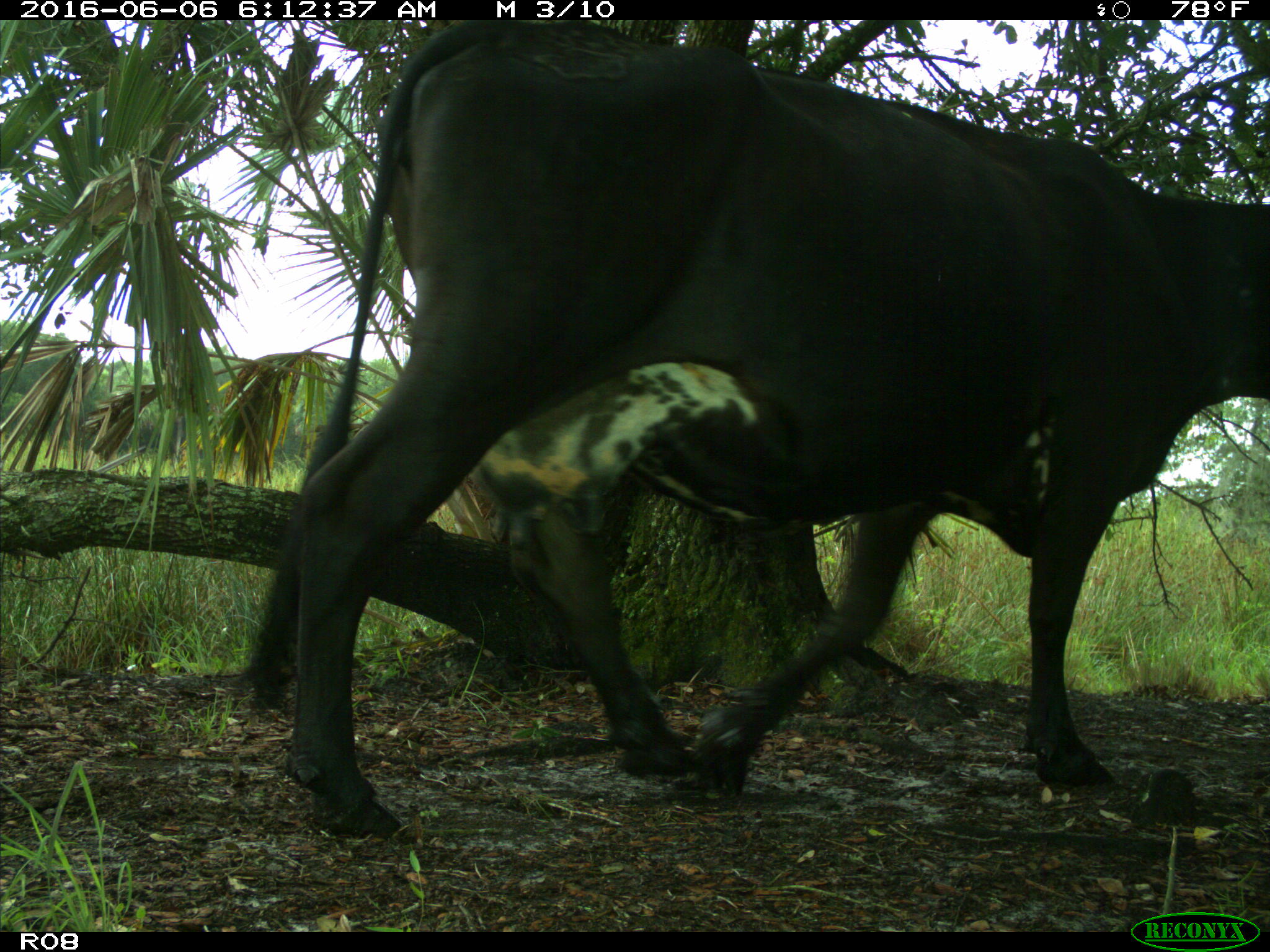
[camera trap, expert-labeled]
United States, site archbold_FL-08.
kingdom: Animalia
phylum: Chordata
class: Mammalia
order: Artiodactyla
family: Bovidae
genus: Bos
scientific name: Bos taurus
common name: domestic cow